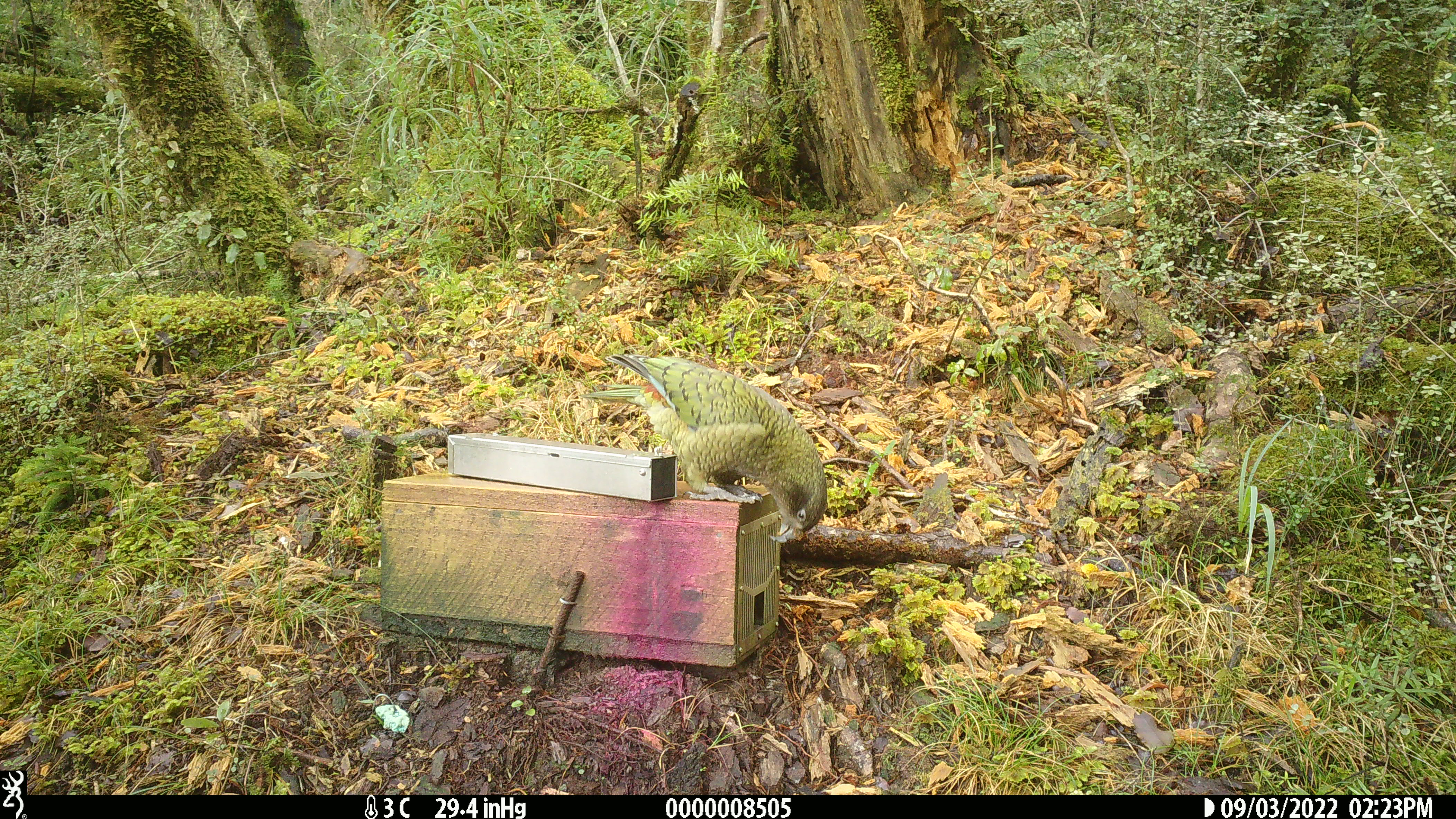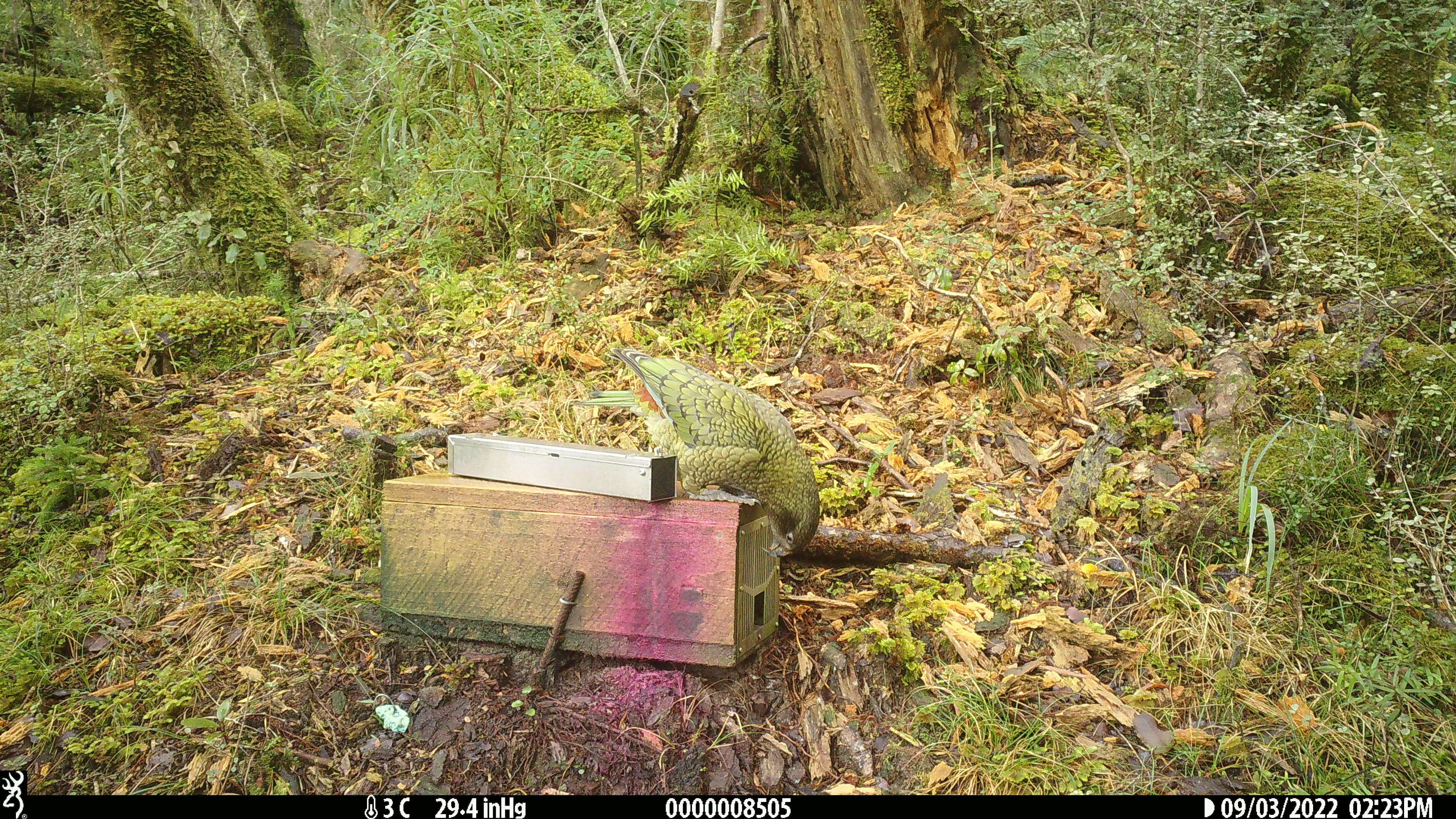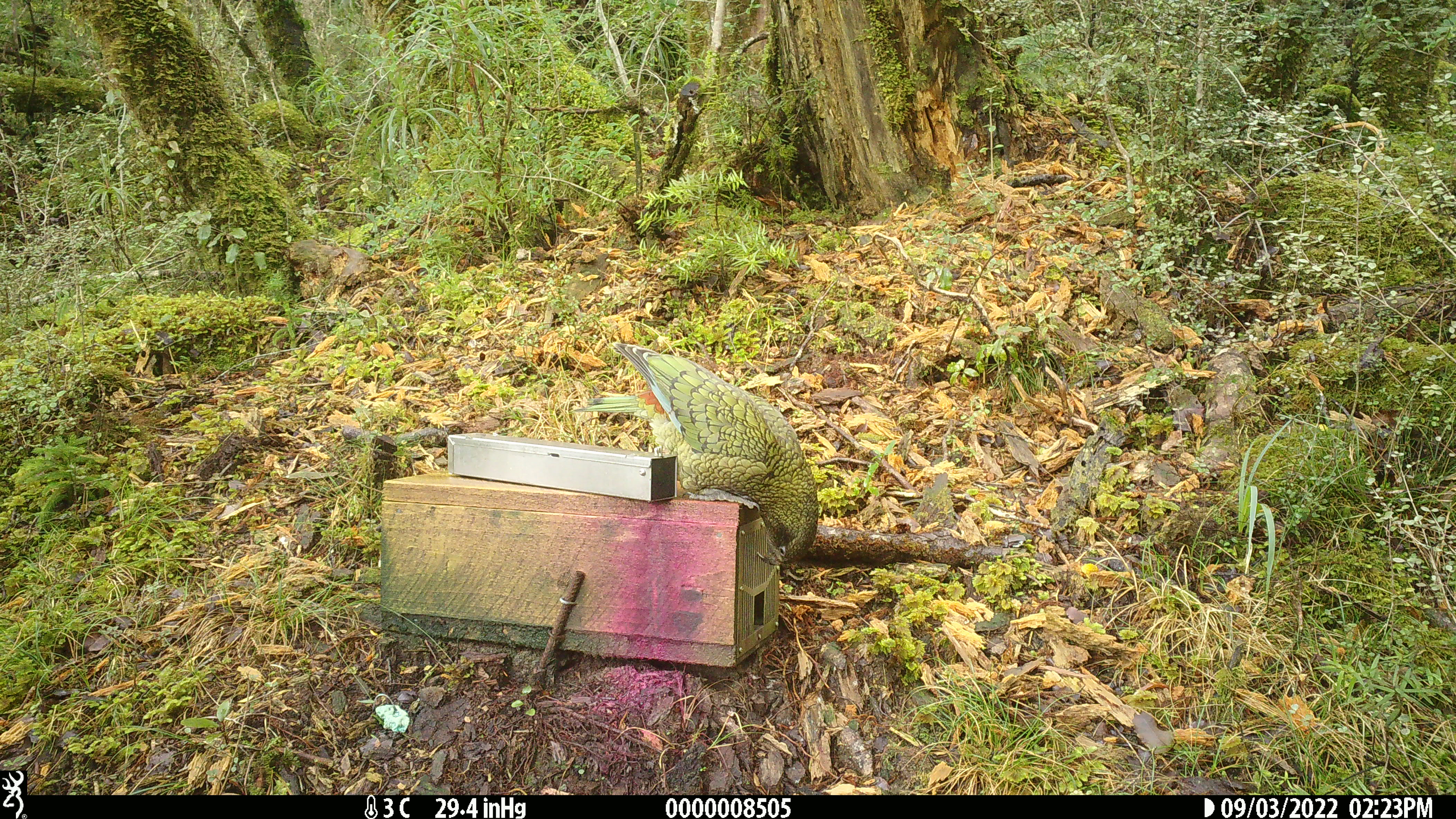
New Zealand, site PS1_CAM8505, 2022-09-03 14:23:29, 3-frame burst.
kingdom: Animalia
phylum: Chordata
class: Aves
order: Psittaciformes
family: Strigopidae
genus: Nestor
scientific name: Nestor notabilis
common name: kea